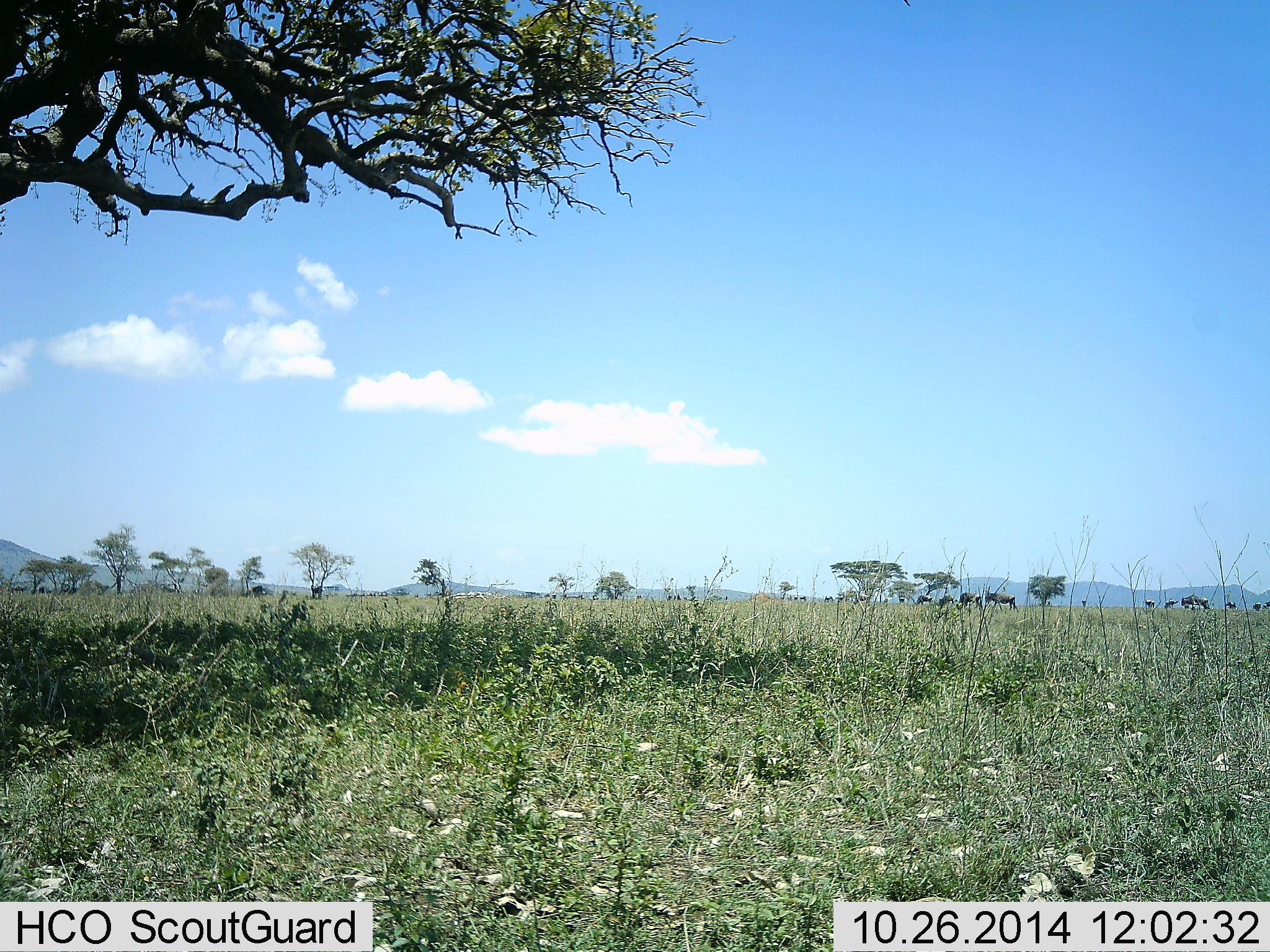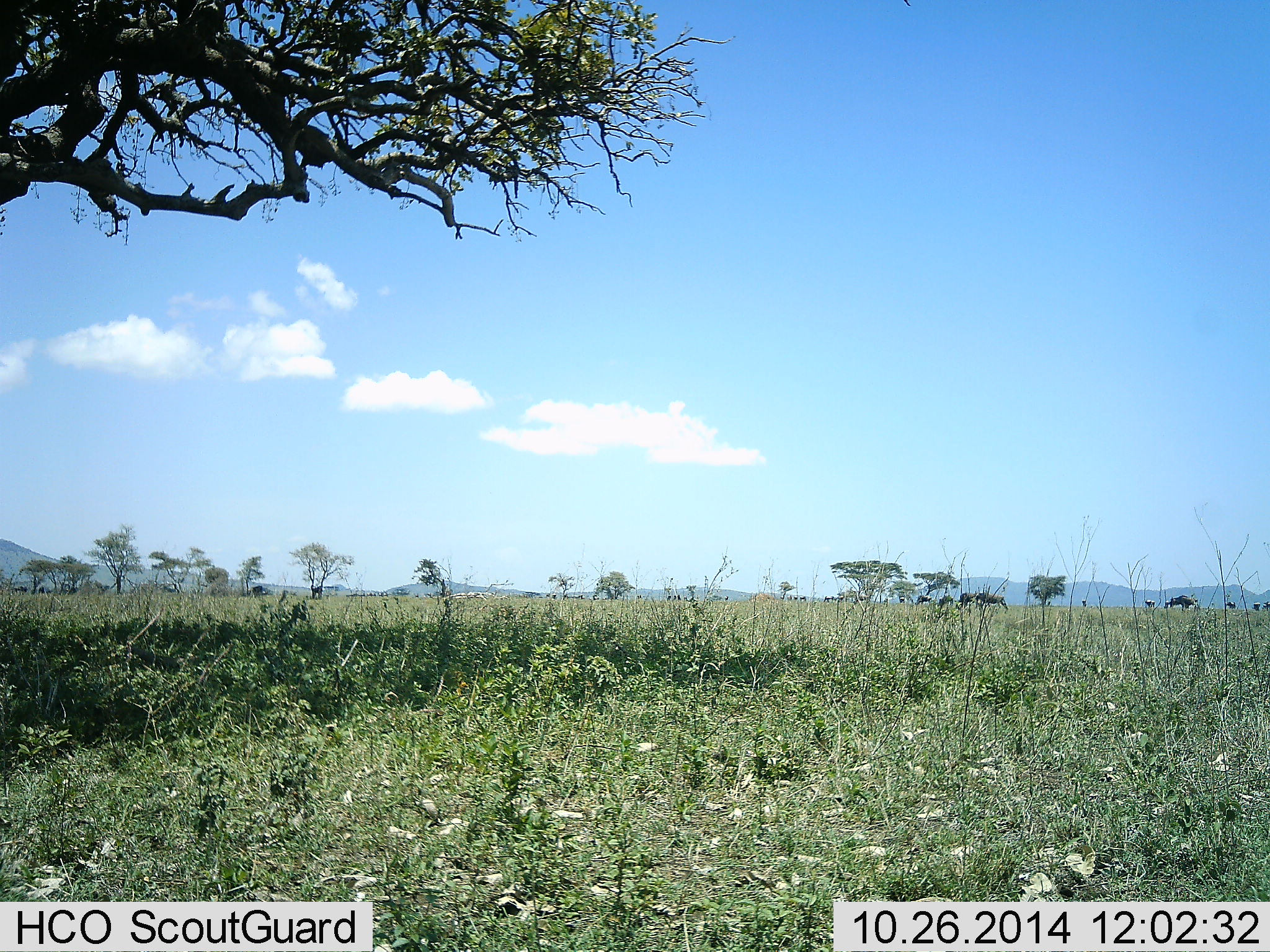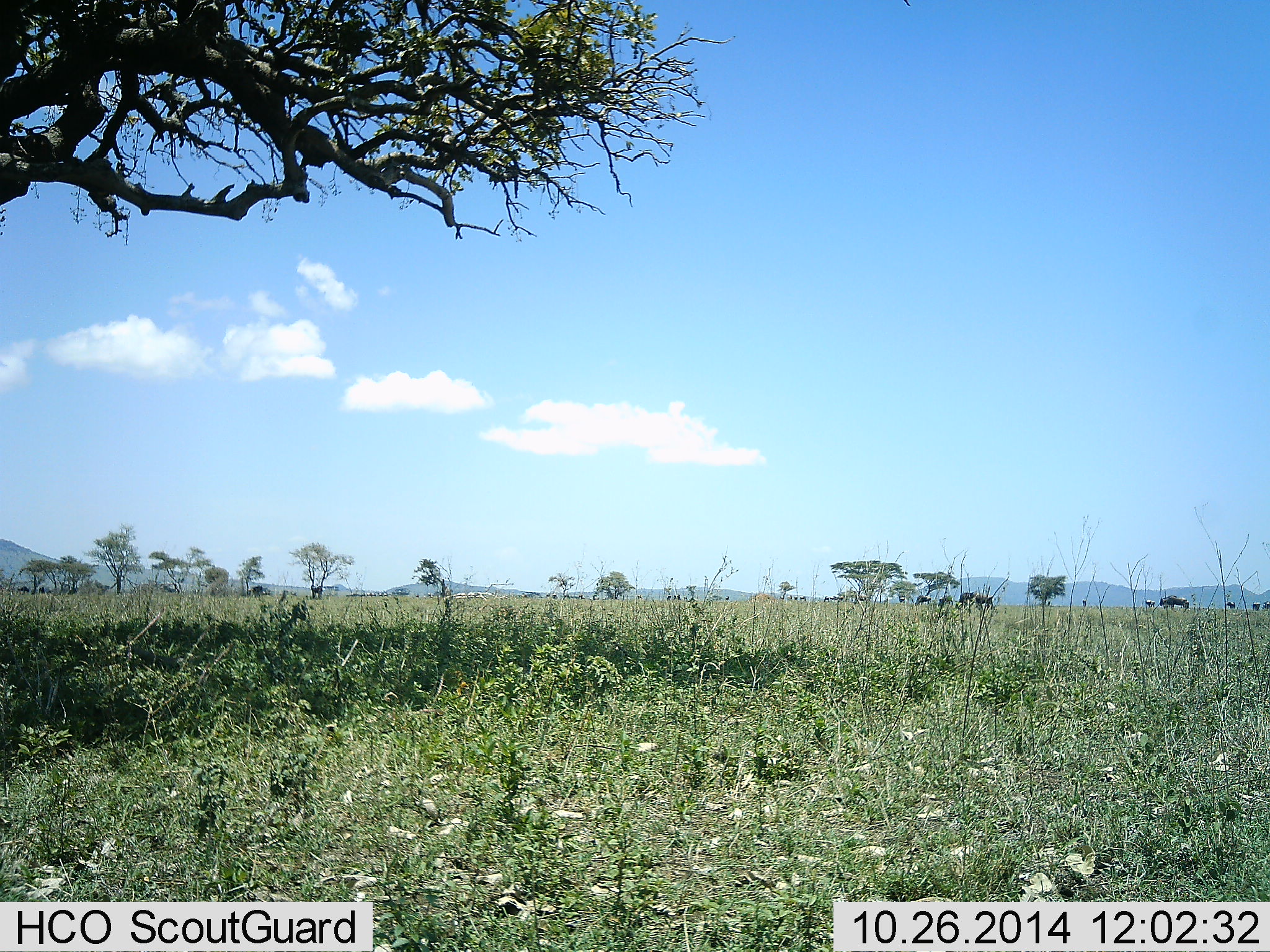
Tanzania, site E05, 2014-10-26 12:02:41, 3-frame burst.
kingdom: Animalia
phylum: Chordata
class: Mammalia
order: Artiodactyla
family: Bovidae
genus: Connochaetes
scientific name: Connochaetes taurinus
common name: blue wildebeest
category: wildebeest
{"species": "wildebeest (blue wildebeest) (Connochaetes taurinus)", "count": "9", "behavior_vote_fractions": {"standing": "20%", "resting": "0%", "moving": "90%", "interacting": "0%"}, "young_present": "0%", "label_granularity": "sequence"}